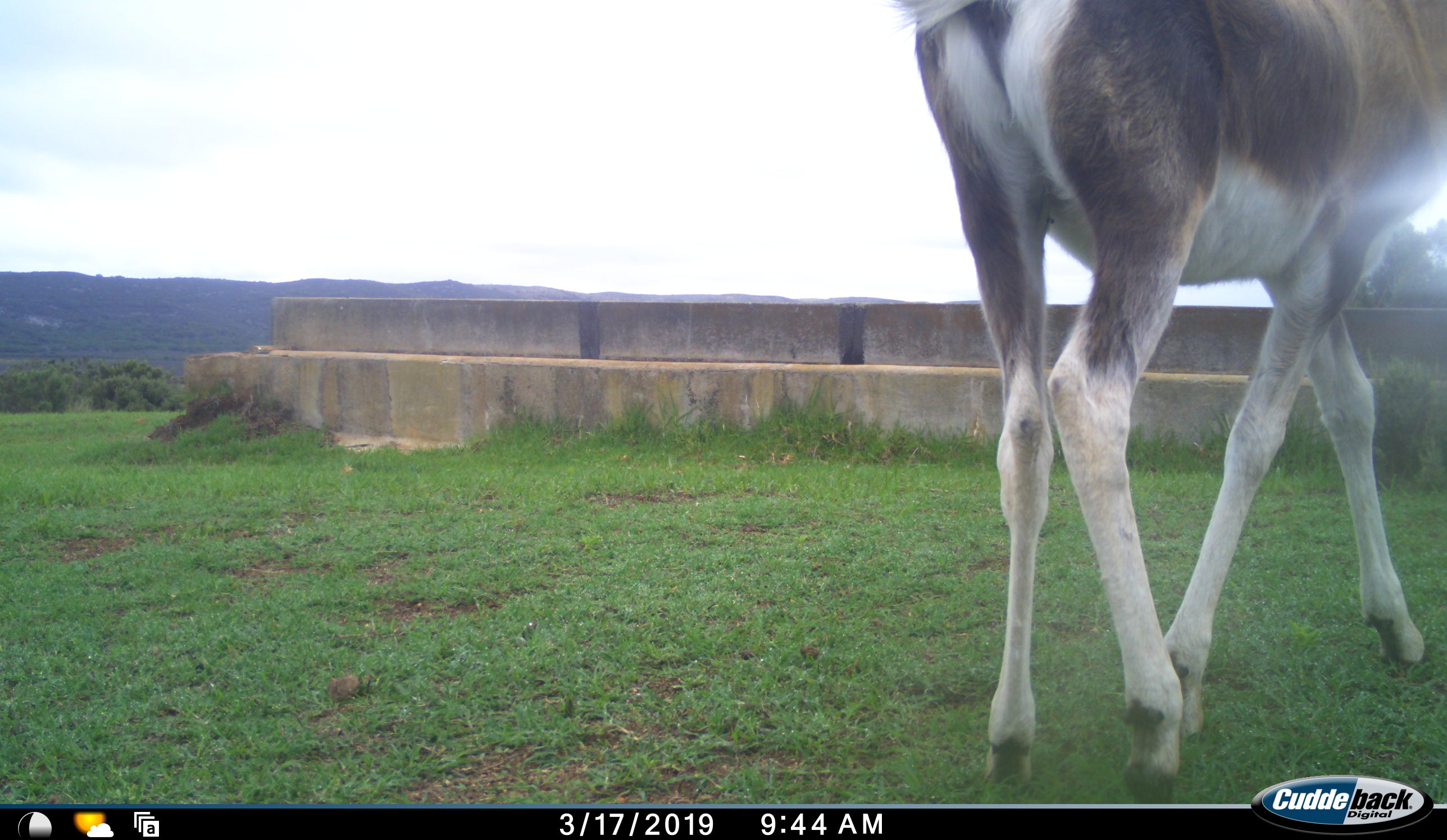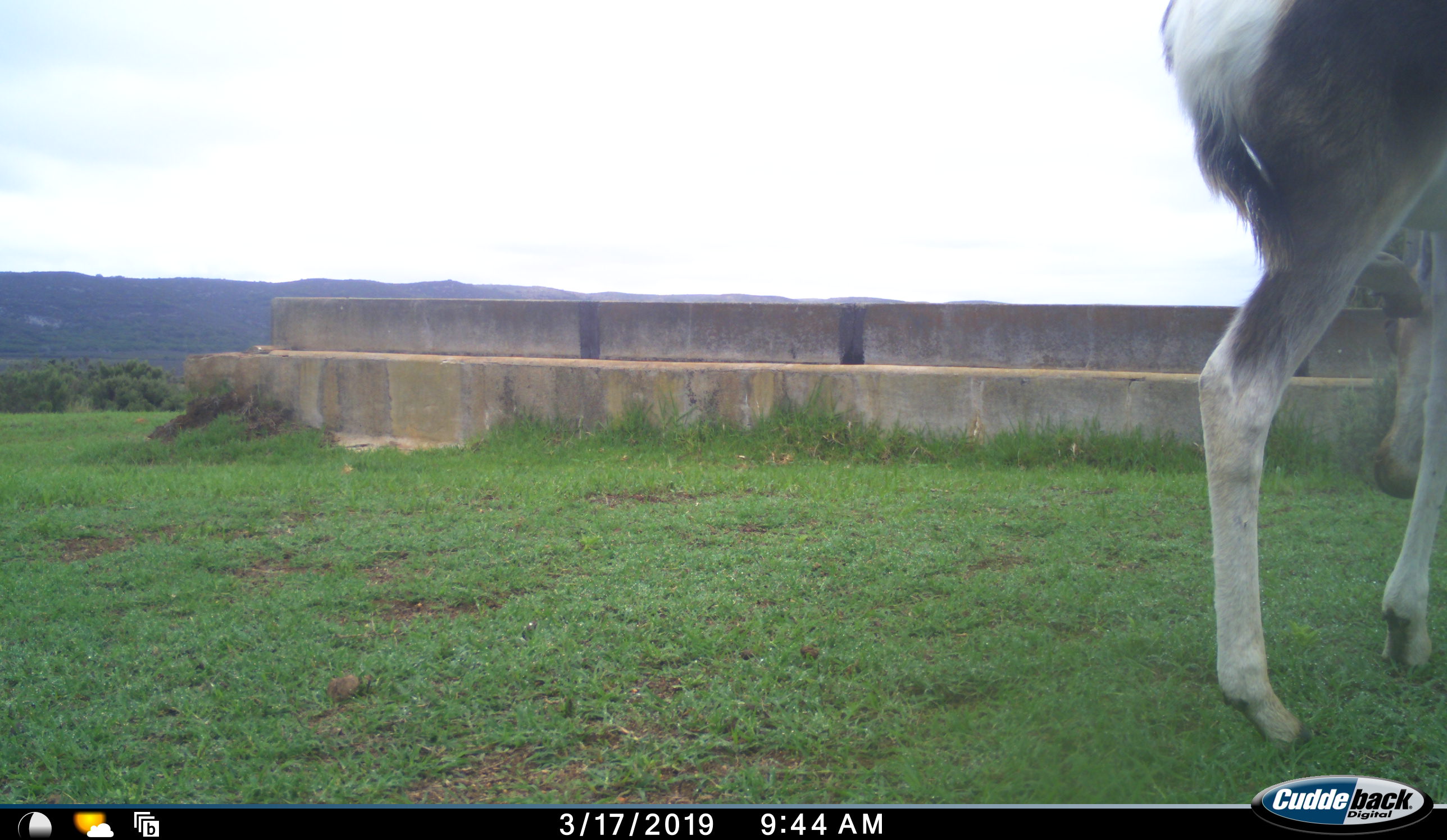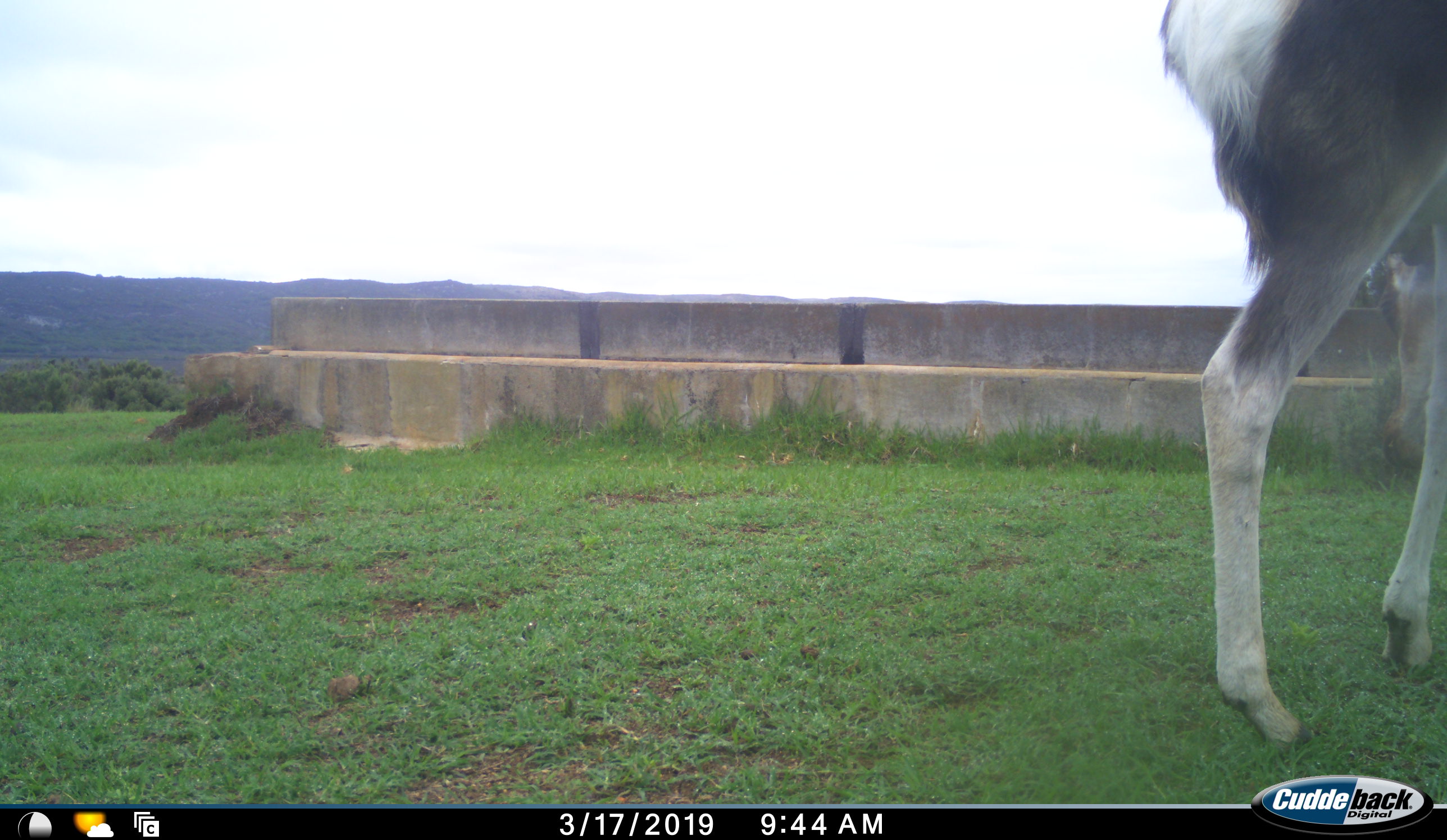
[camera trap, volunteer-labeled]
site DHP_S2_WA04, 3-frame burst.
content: unidentified animal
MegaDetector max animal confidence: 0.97